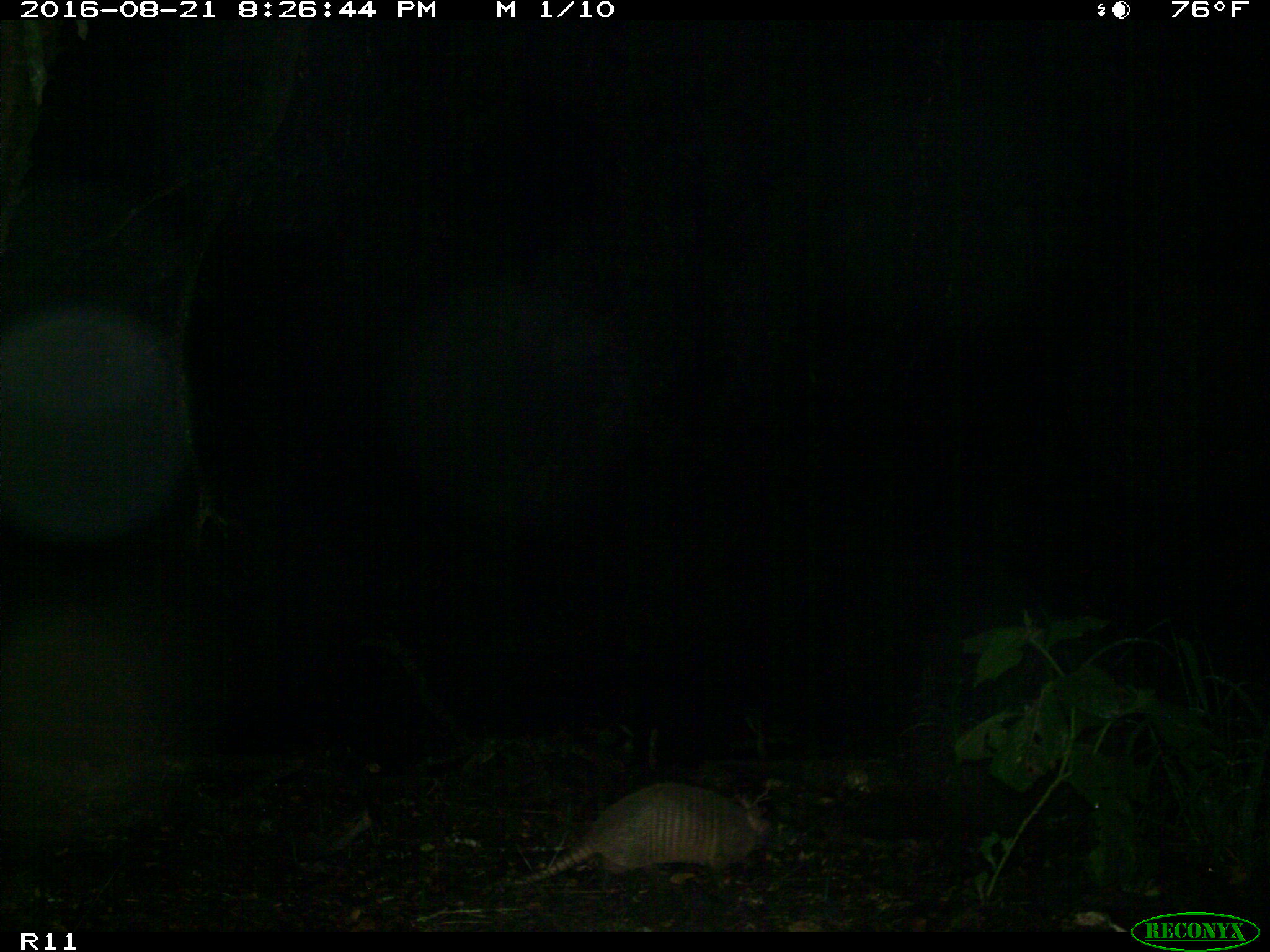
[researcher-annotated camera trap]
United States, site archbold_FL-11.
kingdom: Animalia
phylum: Chordata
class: Mammalia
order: Cingulata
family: Dasypodidae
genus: Dasypus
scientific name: Dasypus novemcinctus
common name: nine-banded armadillo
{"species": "Dasypus novemcinctus (nine-banded armadillo)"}